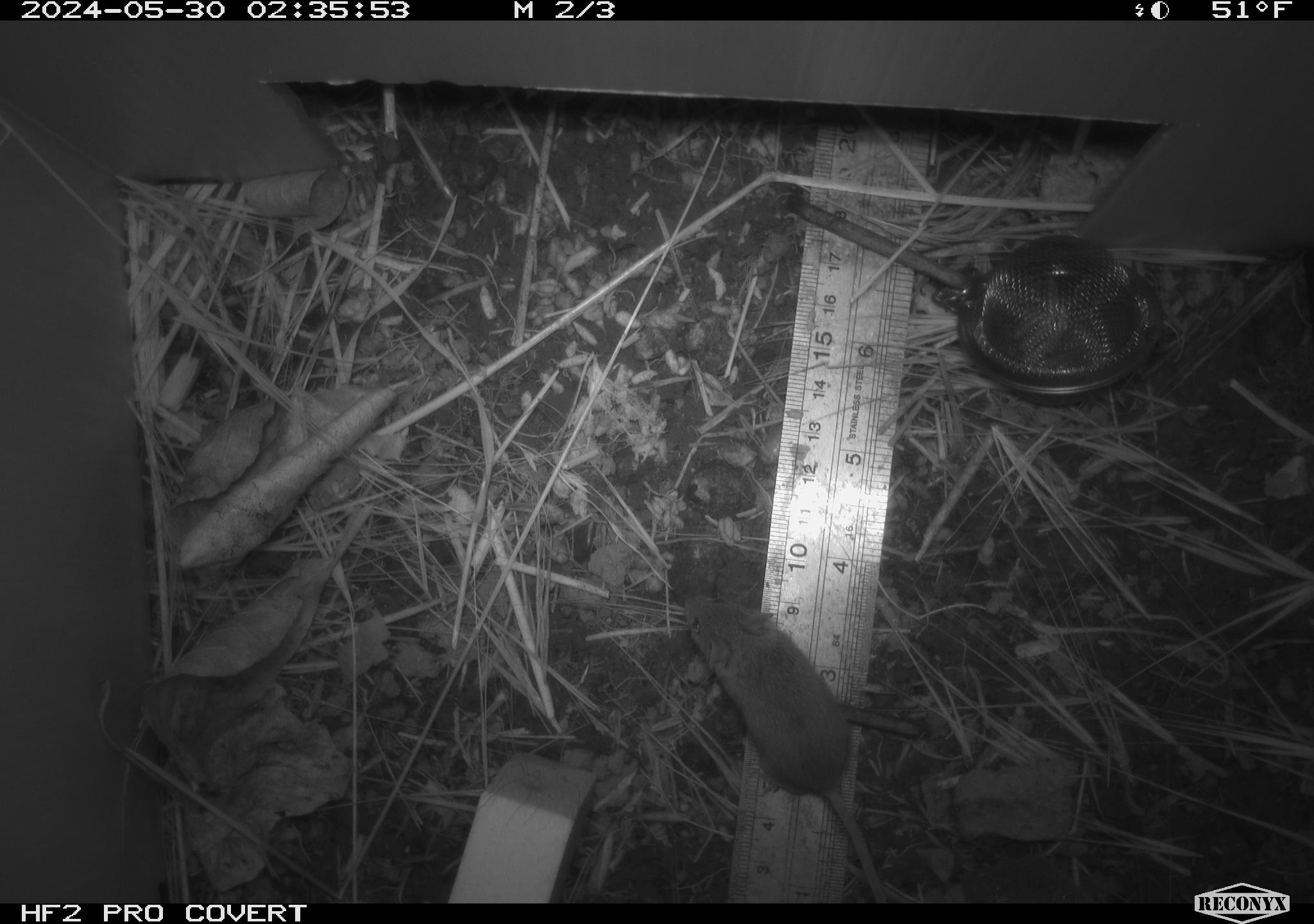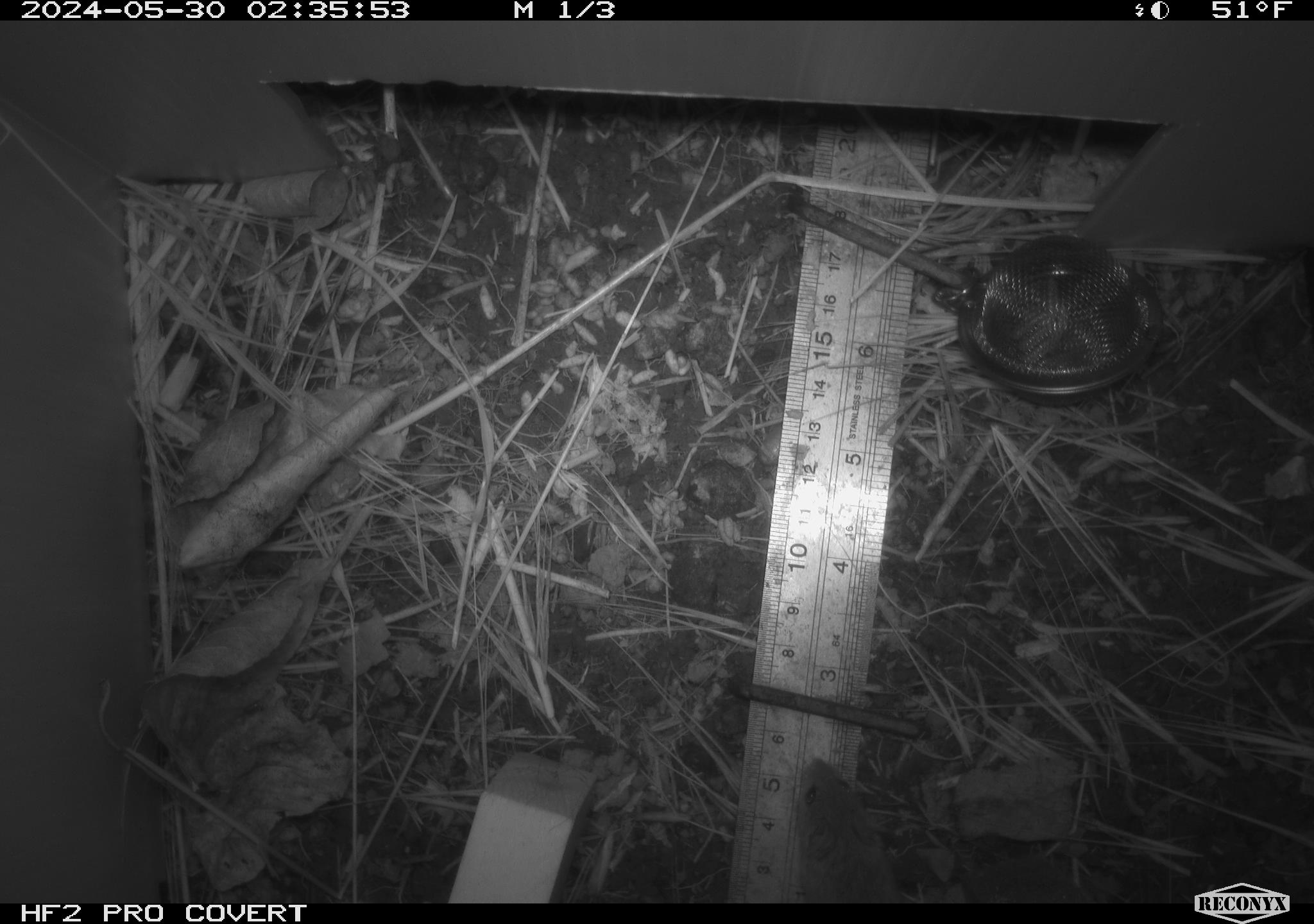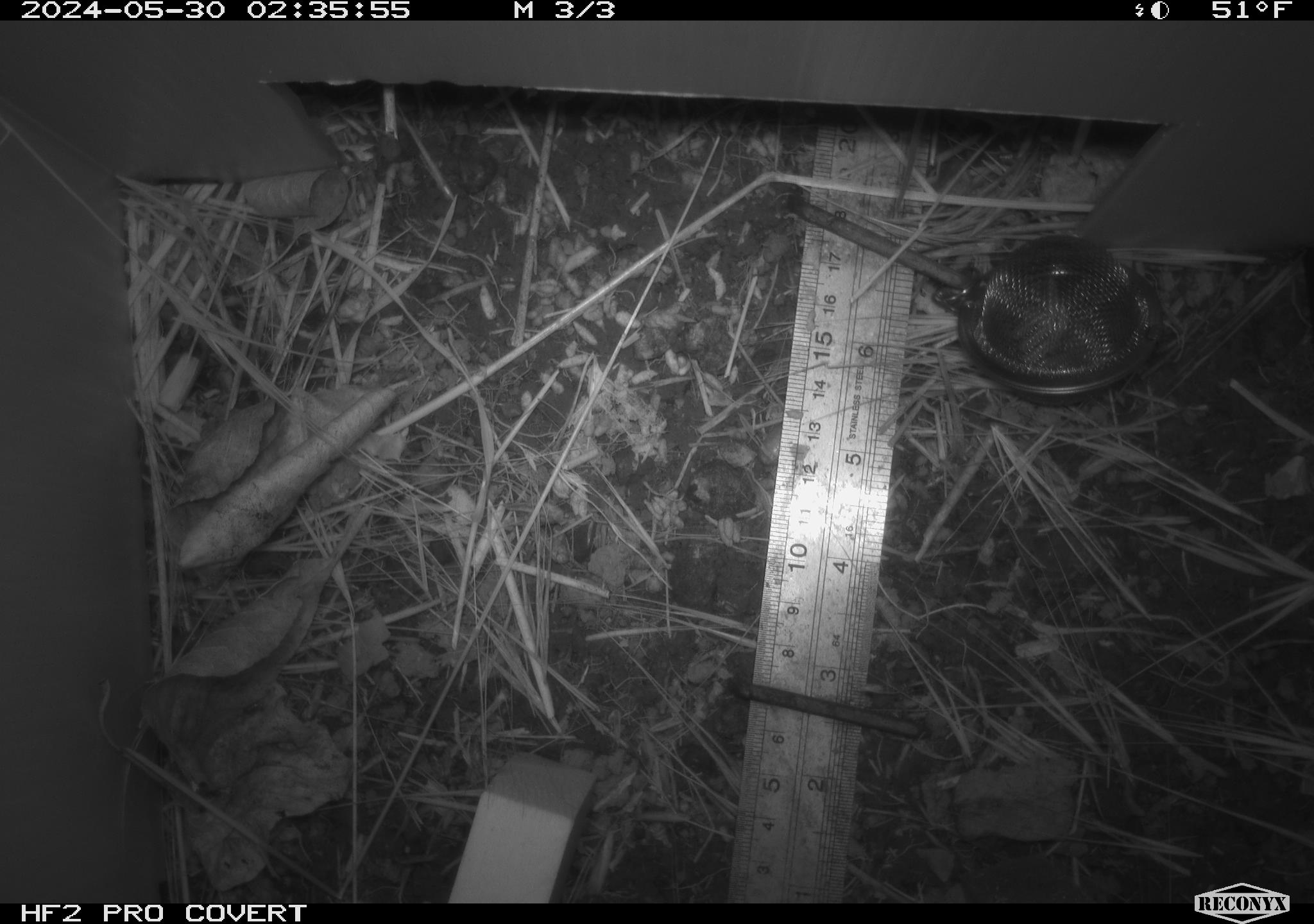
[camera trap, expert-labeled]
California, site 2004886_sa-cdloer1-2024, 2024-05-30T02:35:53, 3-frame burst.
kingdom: Animalia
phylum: Chordata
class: Mammalia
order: Rodentia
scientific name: Rodentia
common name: mouse species